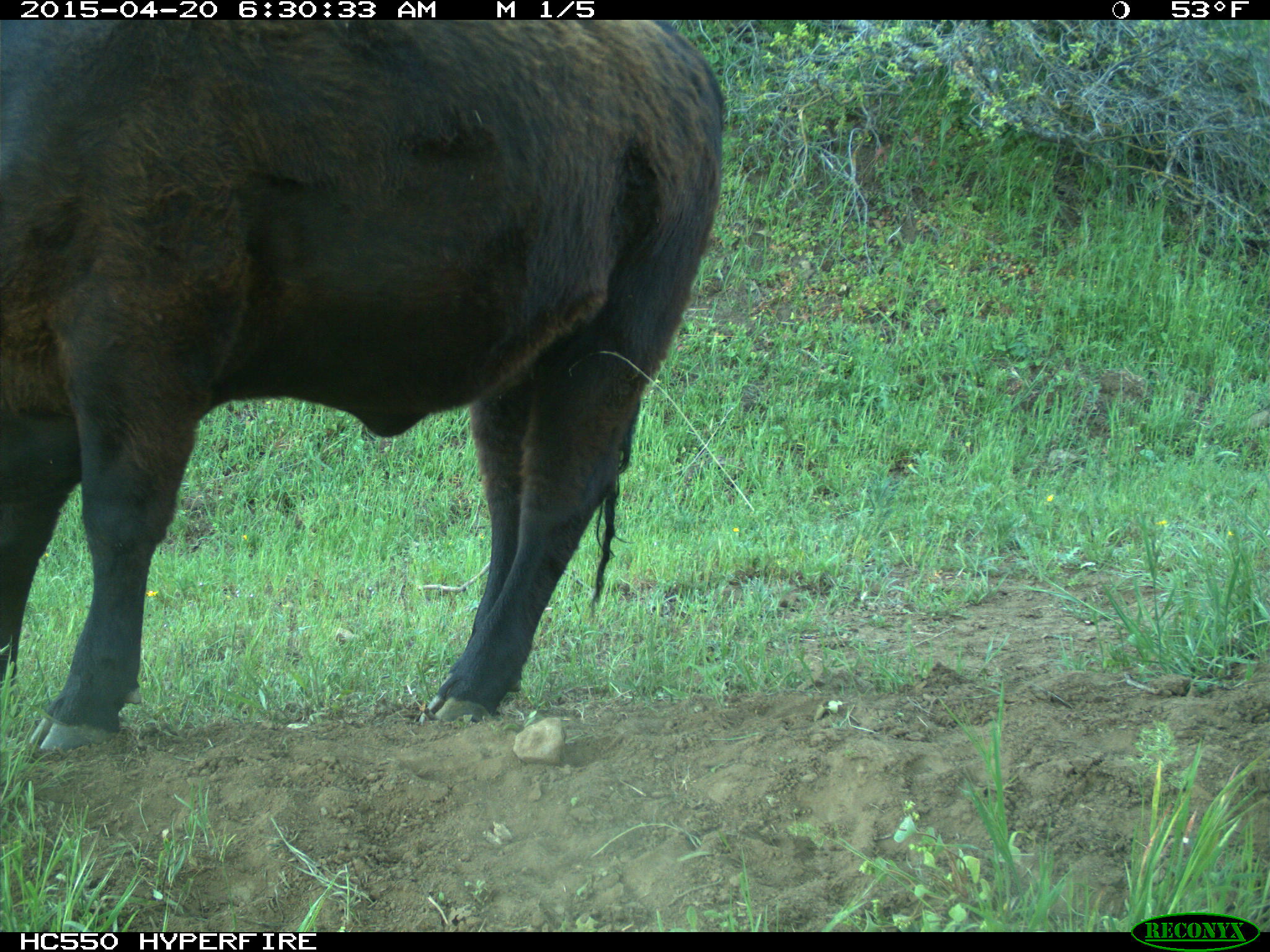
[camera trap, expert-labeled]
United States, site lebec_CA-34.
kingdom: Animalia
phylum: Chordata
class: Mammalia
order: Artiodactyla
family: Bovidae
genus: Bos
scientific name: Bos taurus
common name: domestic cow